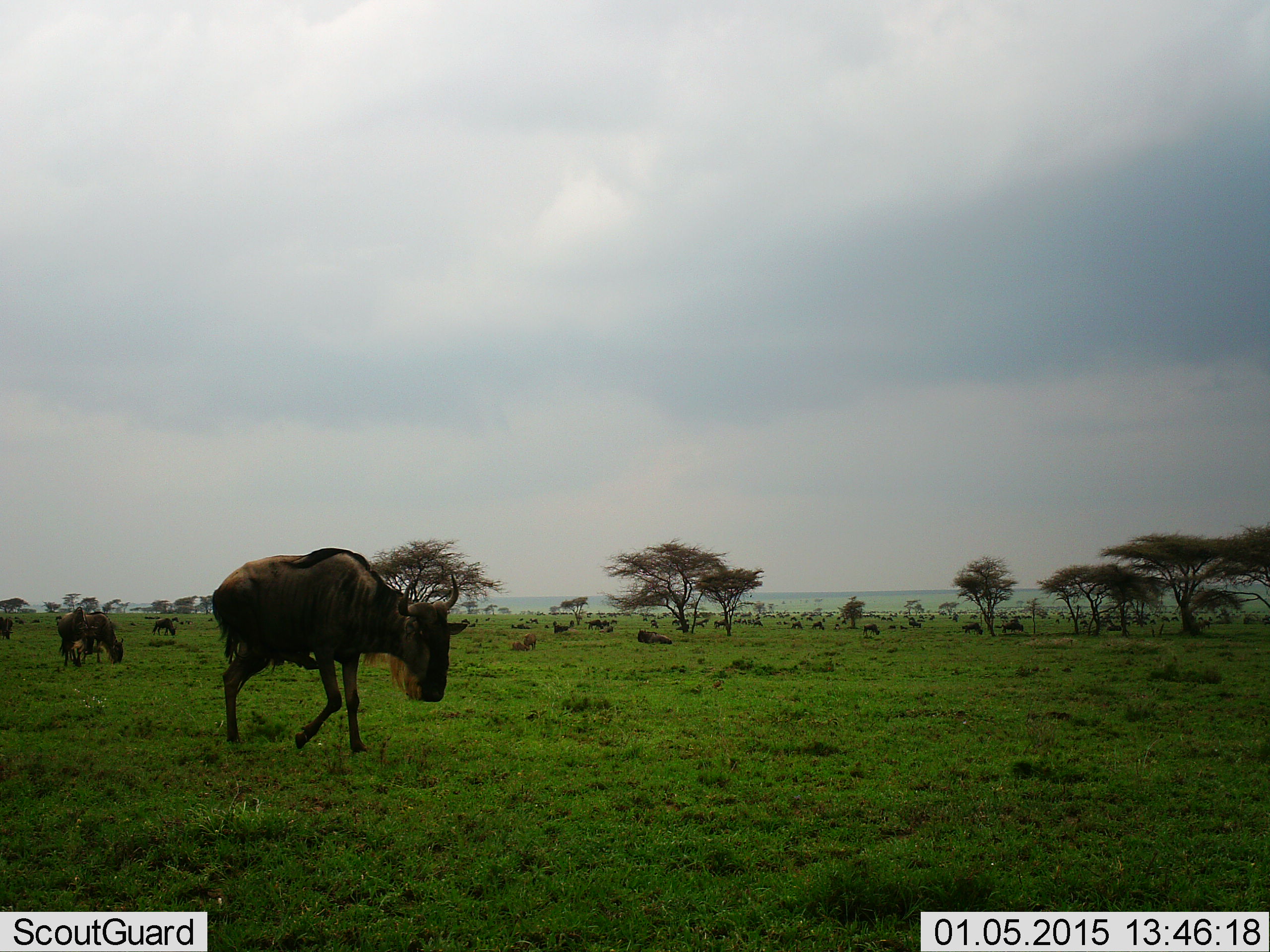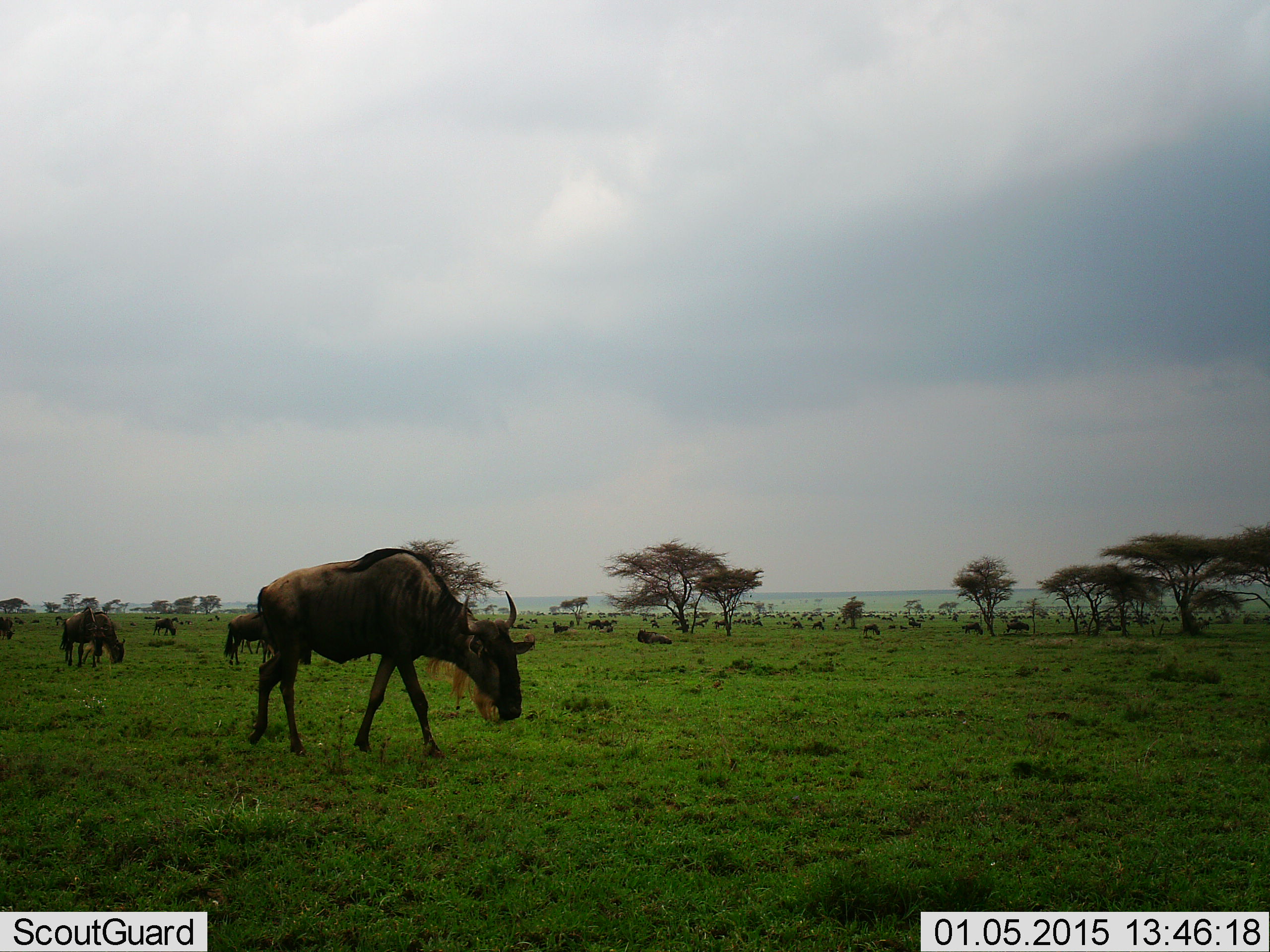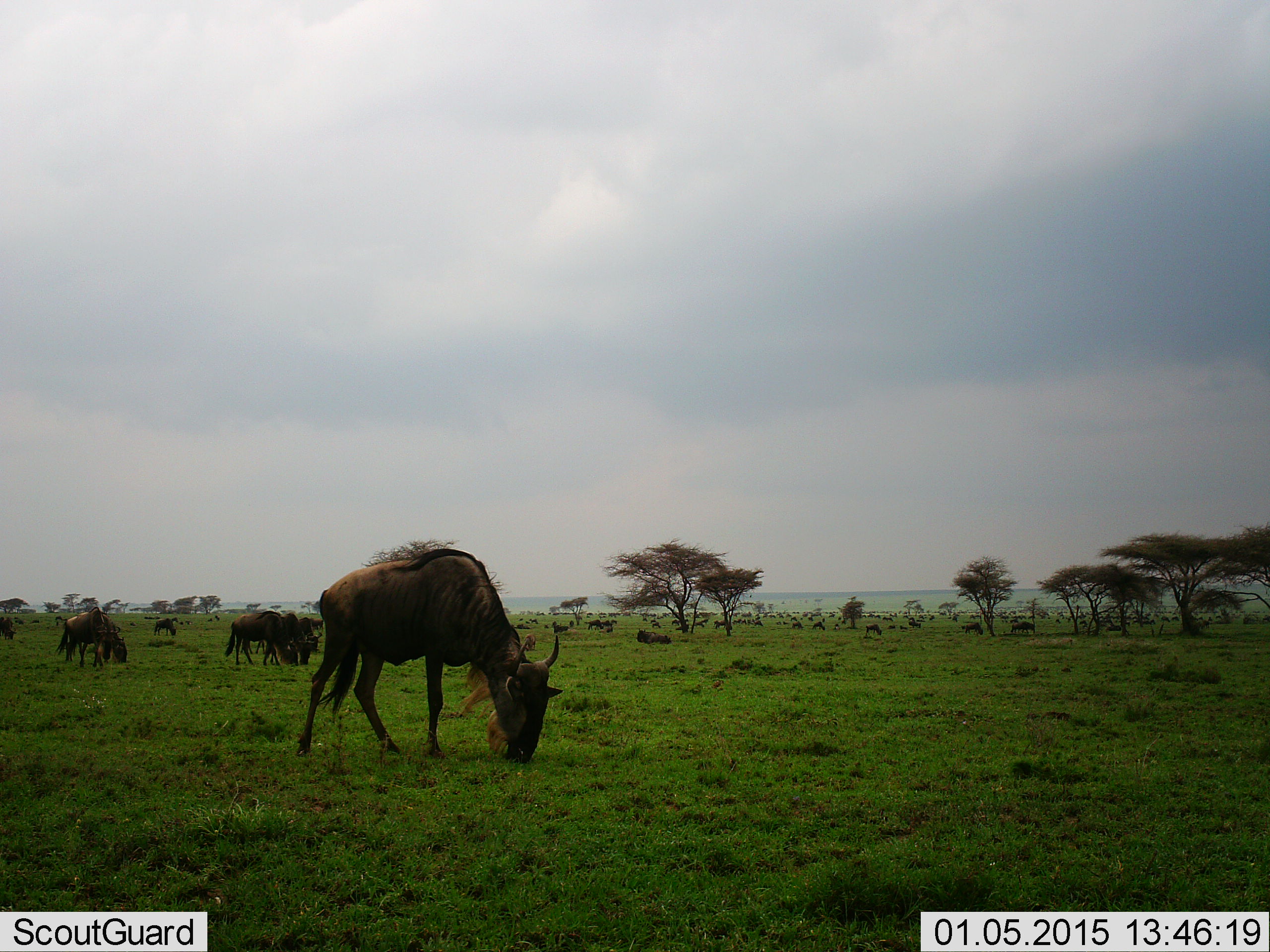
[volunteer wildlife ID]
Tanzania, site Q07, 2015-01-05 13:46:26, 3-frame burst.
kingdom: Animalia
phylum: Chordata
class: Mammalia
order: Artiodactyla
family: Bovidae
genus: Connochaetes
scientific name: Connochaetes taurinus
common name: blue wildebeest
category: wildebeest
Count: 11-50.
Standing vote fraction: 60%.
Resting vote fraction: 40%.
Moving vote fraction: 60%.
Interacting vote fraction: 0%.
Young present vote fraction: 0%.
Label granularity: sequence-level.